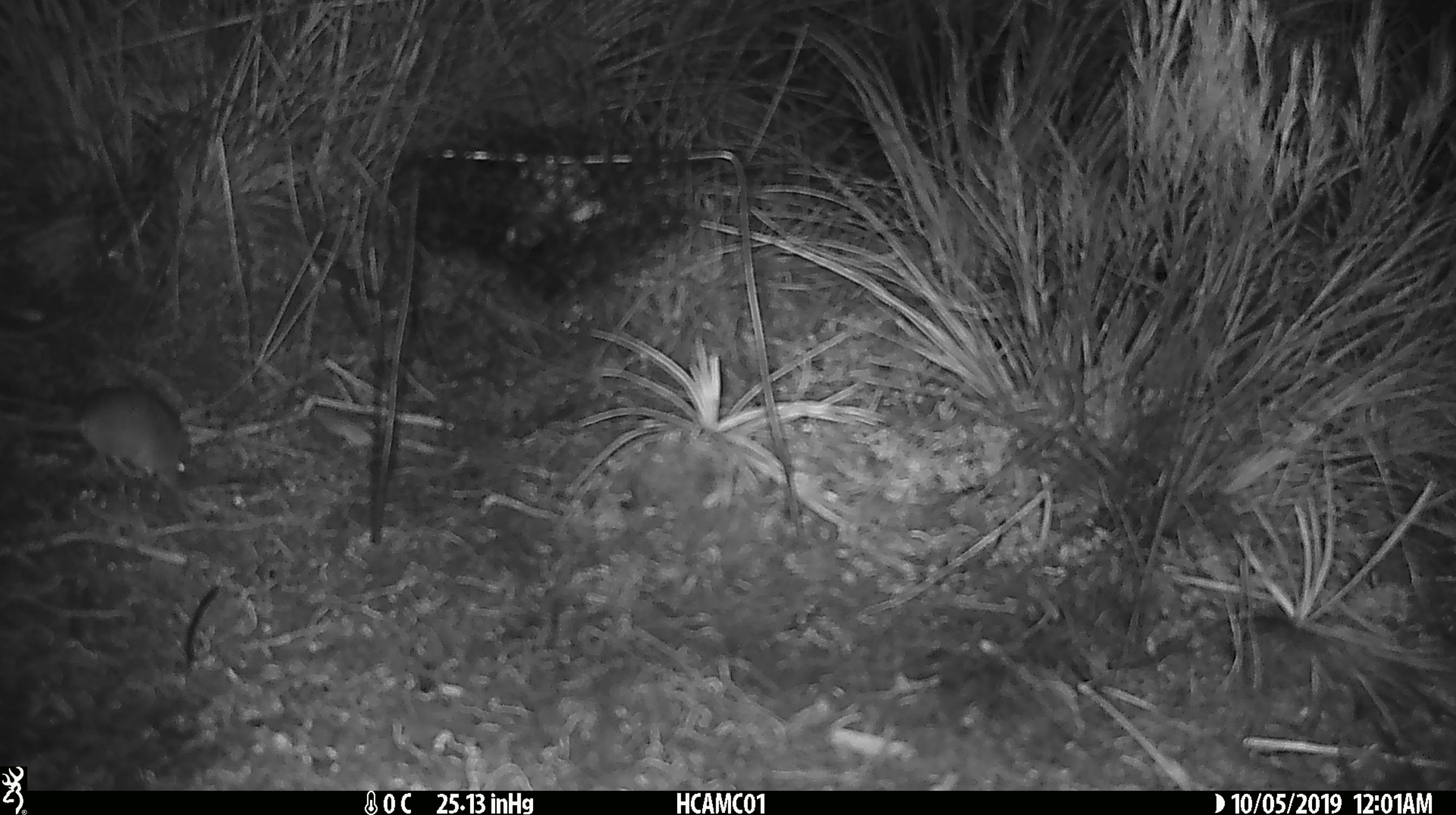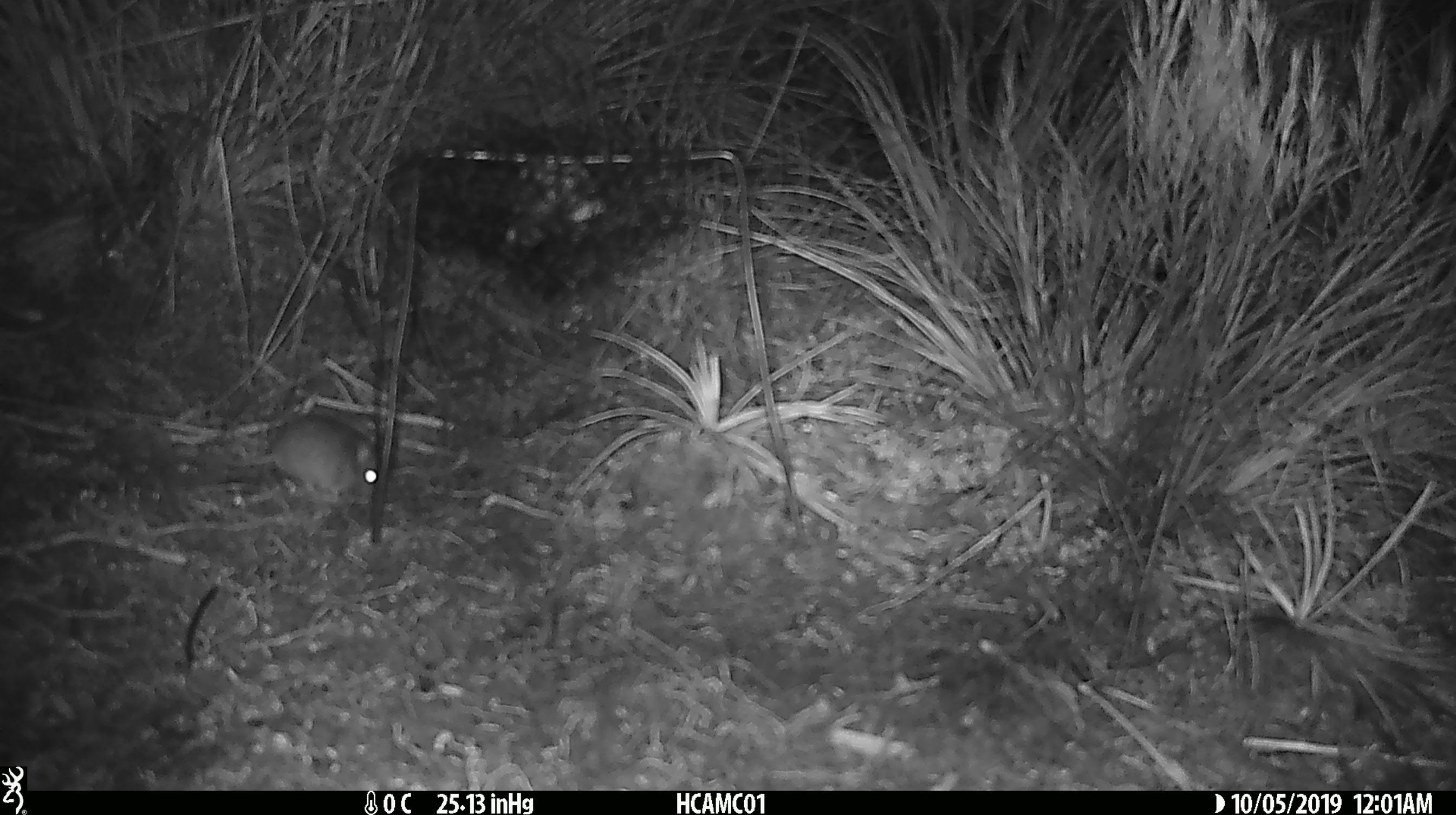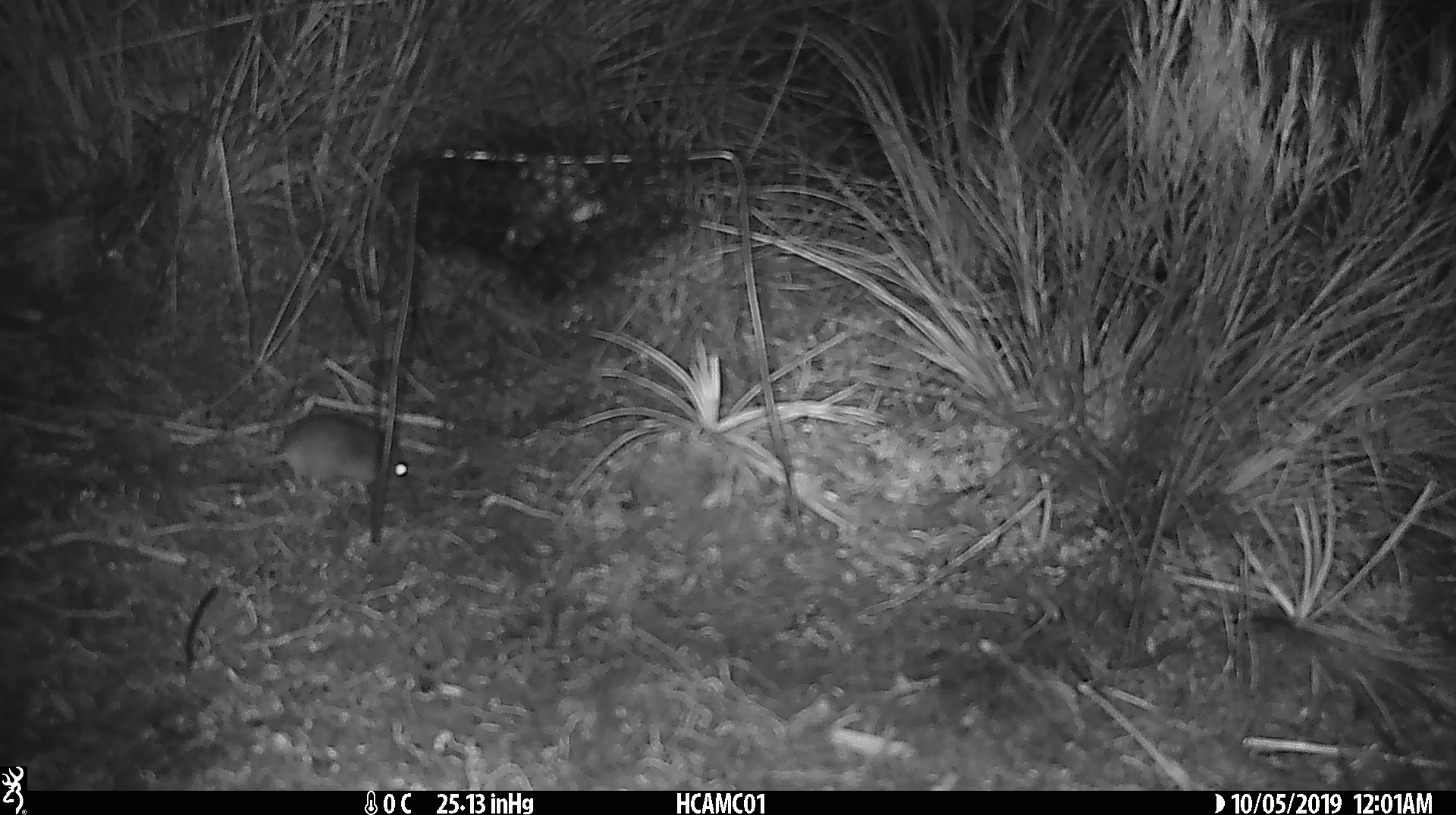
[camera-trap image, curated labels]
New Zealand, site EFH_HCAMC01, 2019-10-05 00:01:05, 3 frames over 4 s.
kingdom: Animalia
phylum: Chordata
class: Mammalia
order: Rodentia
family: Muridae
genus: Mus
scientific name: Mus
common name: mouse